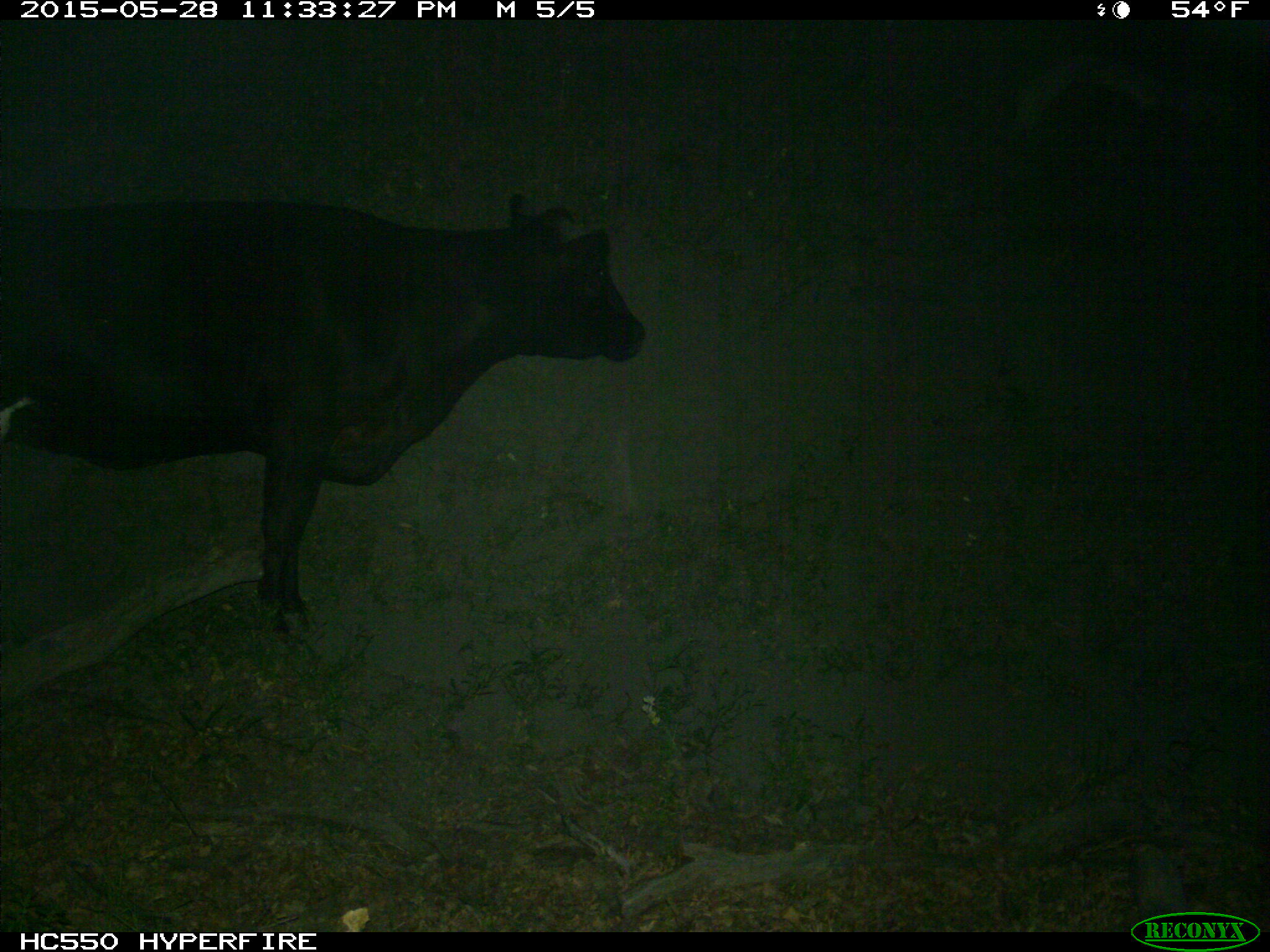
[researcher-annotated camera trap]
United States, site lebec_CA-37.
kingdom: Animalia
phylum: Chordata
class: Mammalia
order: Artiodactyla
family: Bovidae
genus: Bos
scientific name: Bos taurus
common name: domestic cow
Bos taurus (domestic cow).